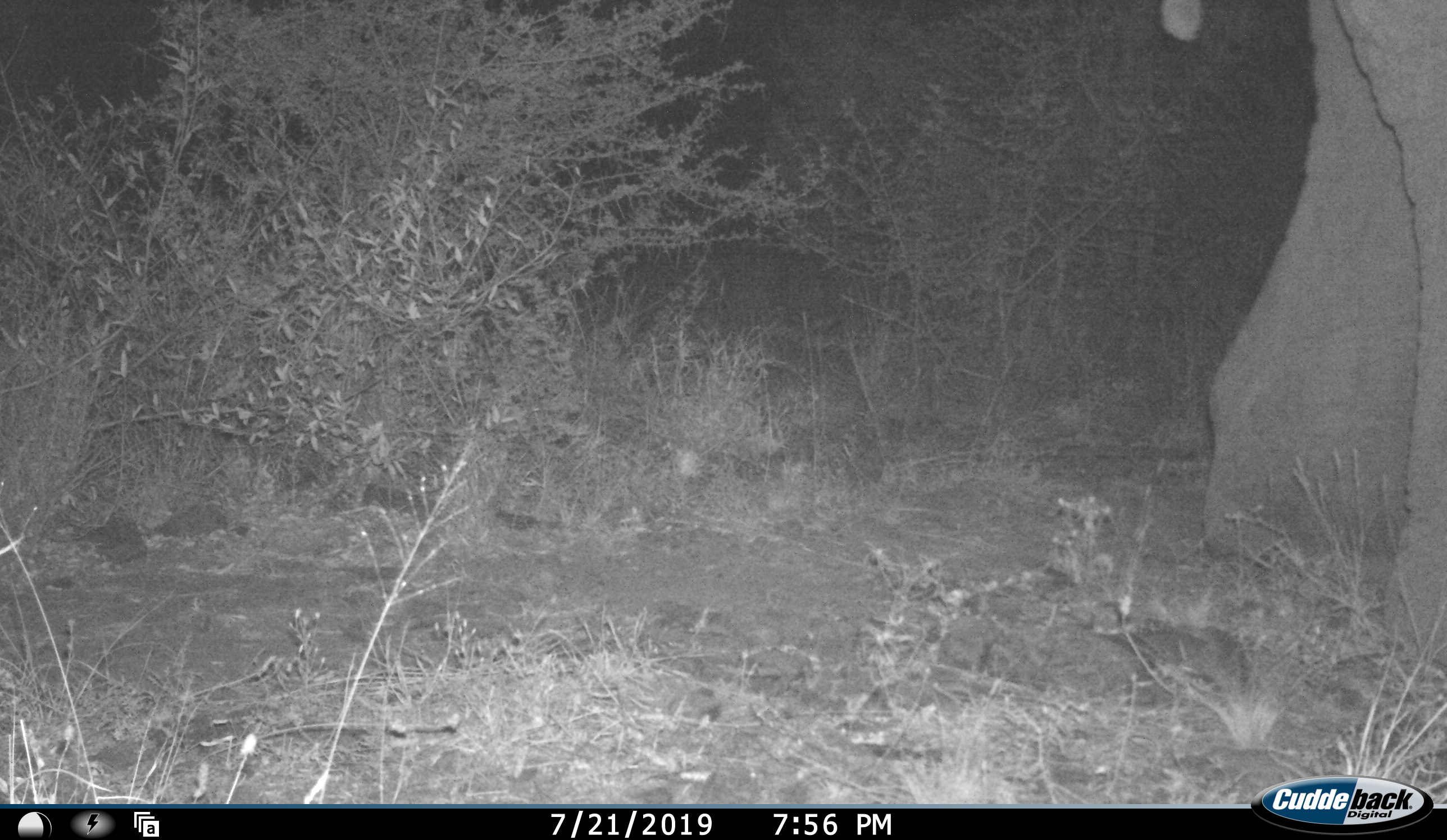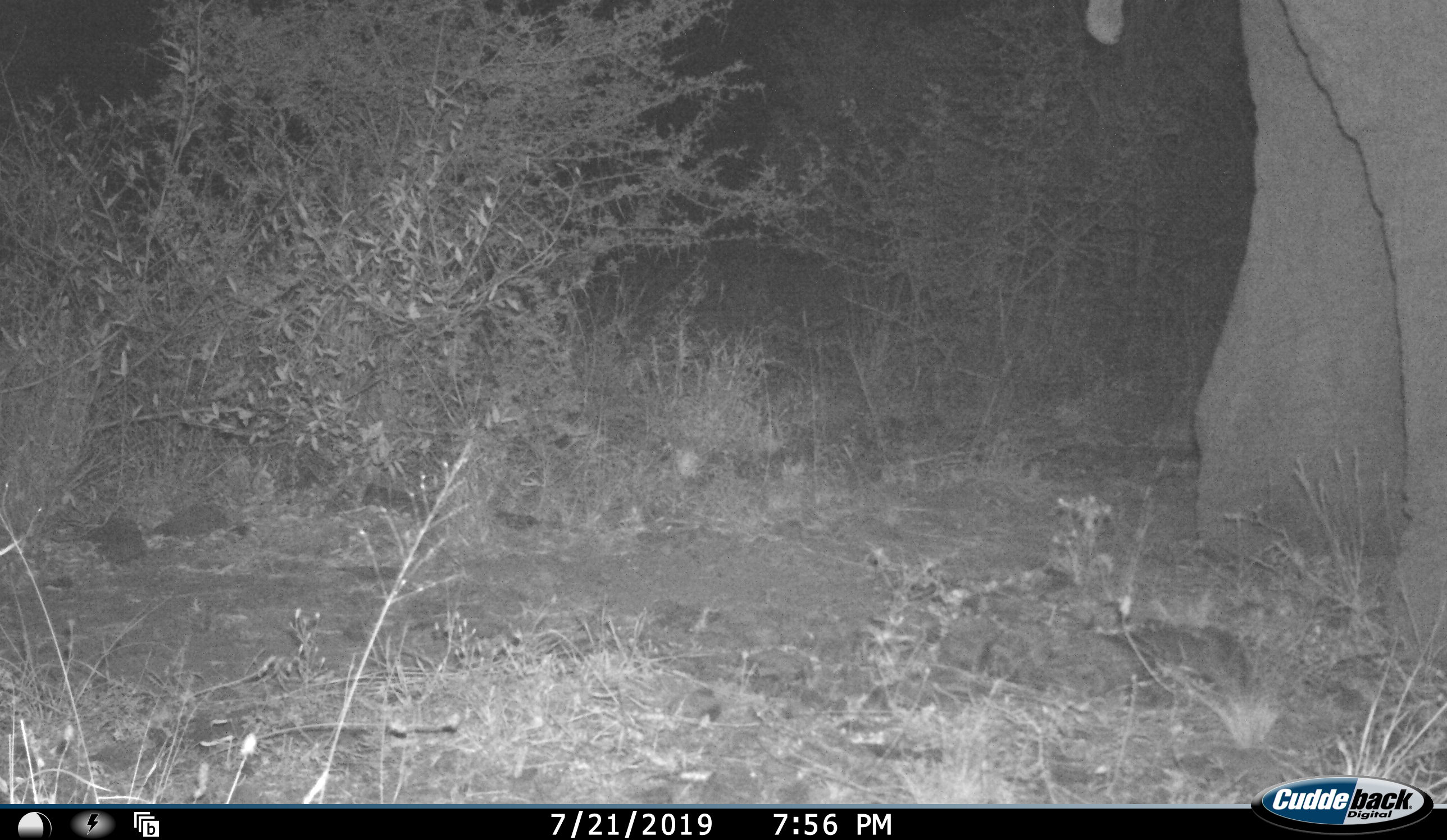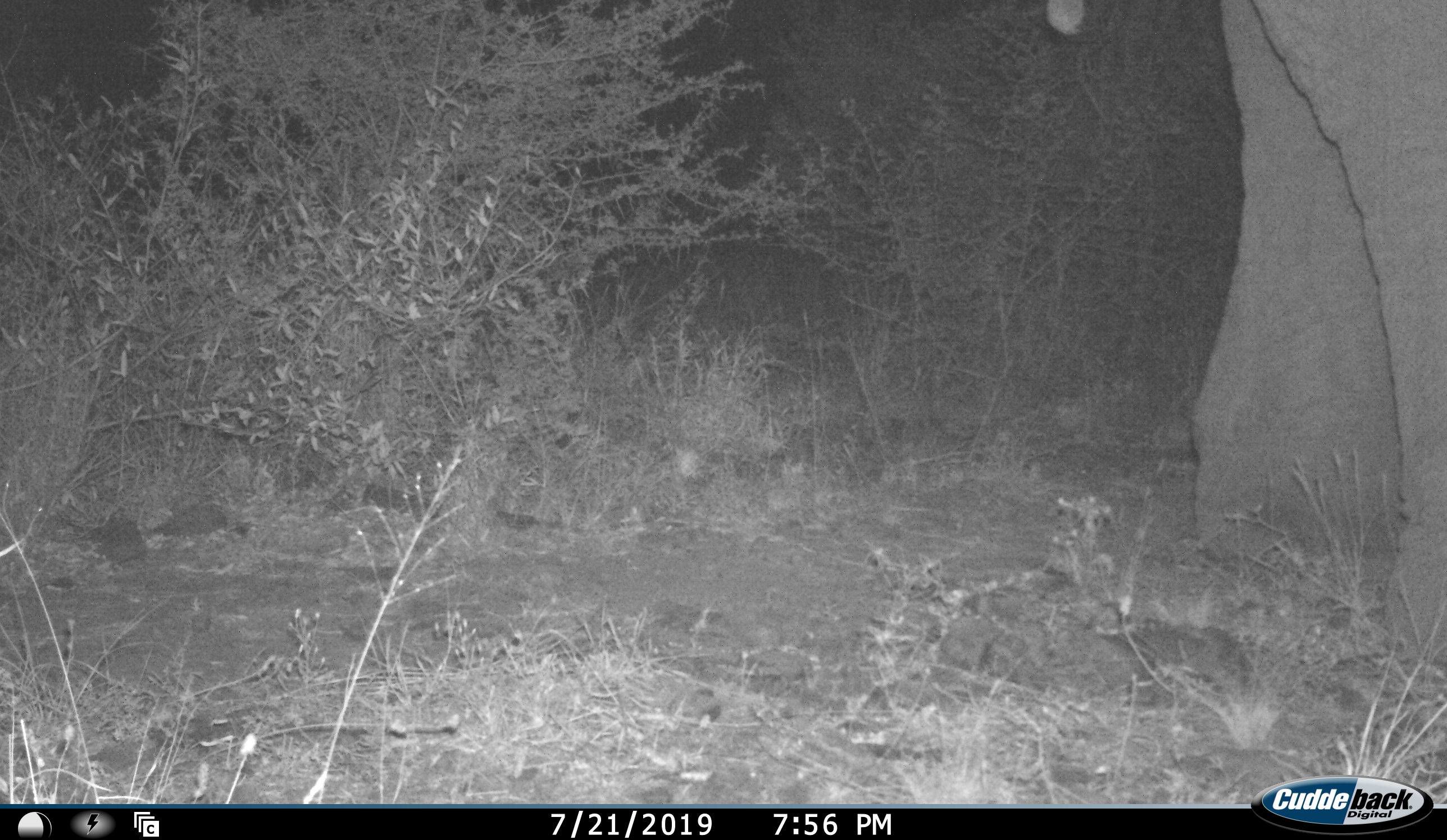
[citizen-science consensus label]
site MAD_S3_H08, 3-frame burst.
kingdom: Animalia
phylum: Chordata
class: Mammalia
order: Proboscidea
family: Elephantidae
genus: Loxodonta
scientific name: Loxodonta africana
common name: african bush elephant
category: elephant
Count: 1.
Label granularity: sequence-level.